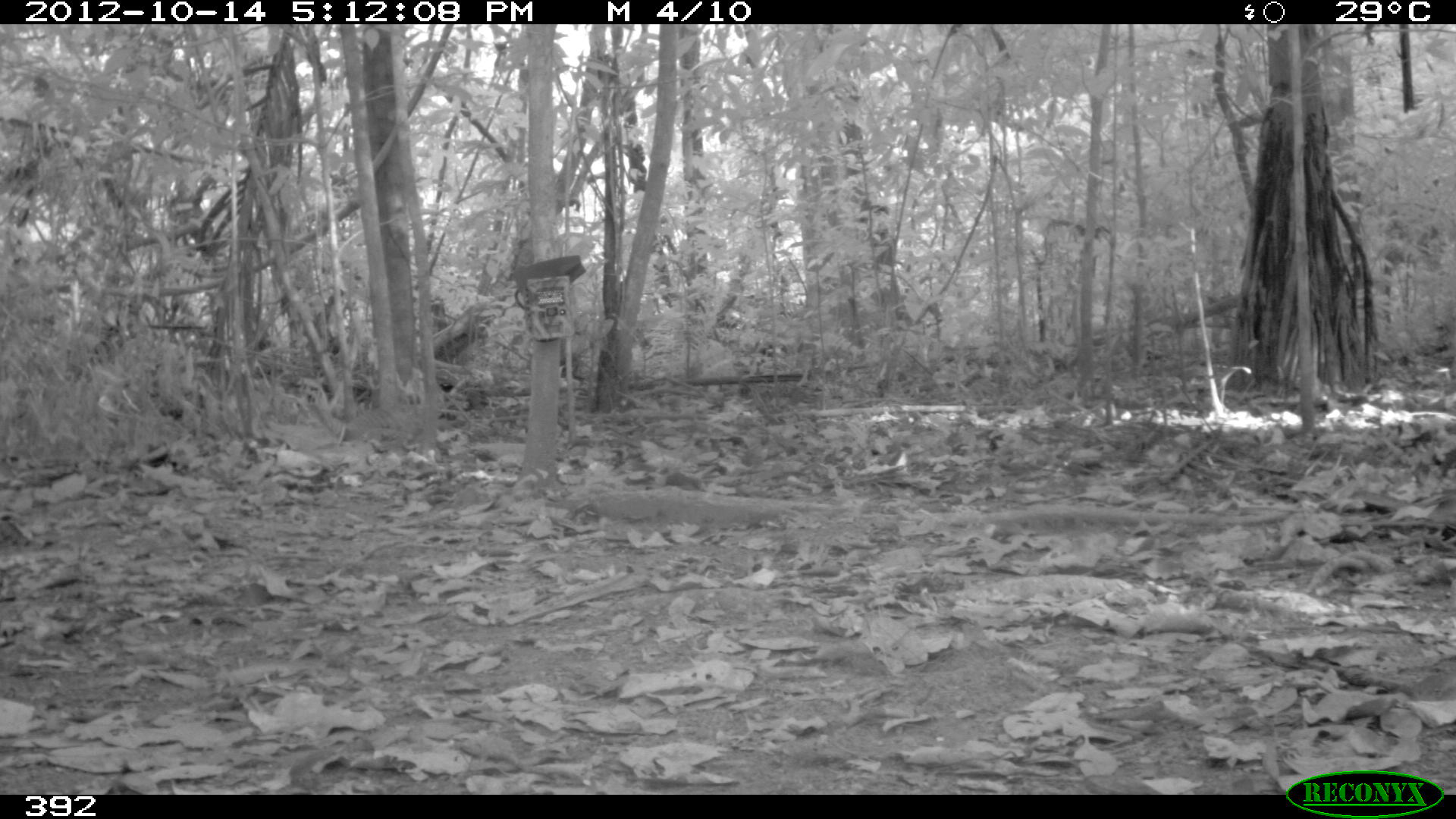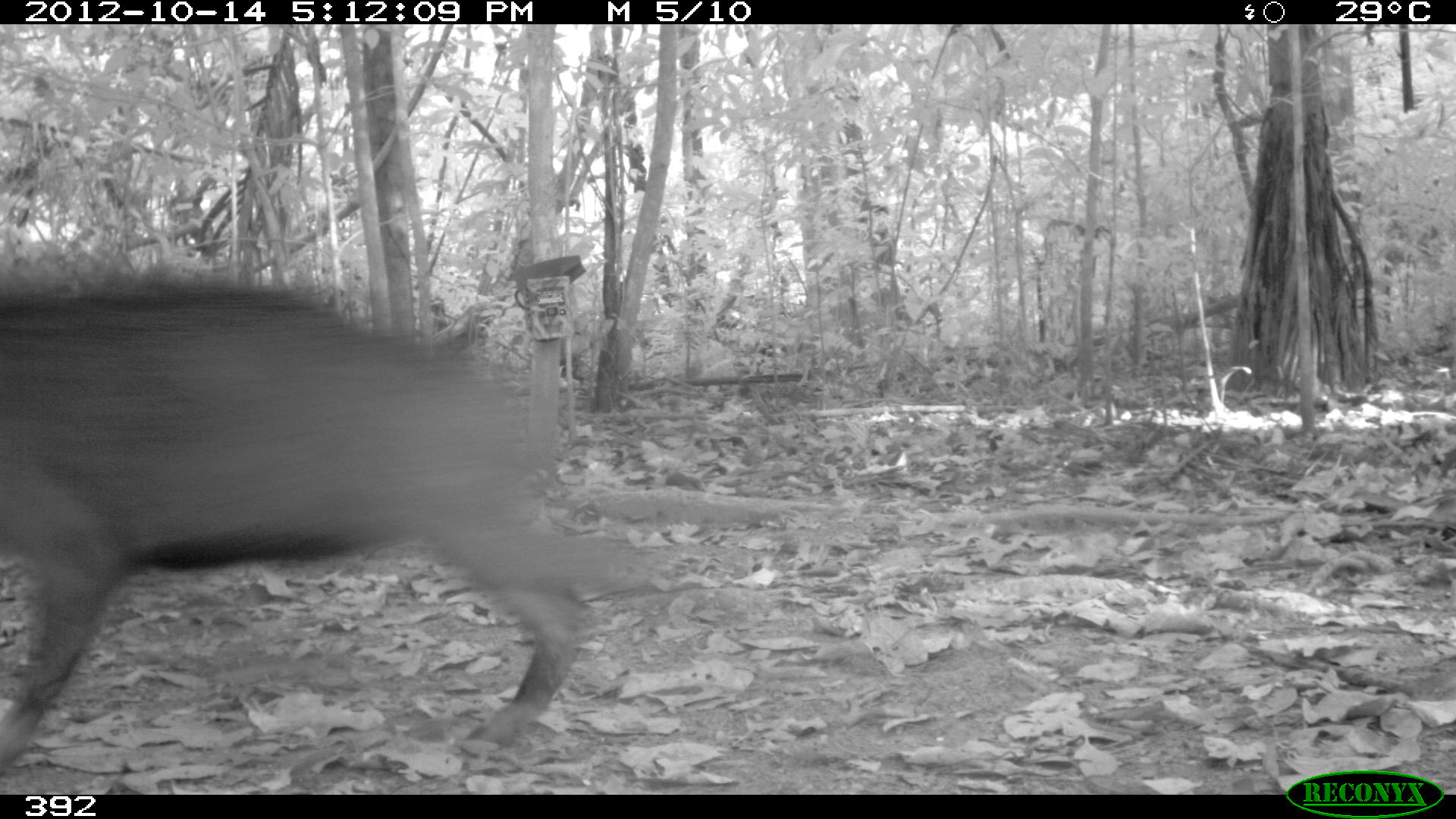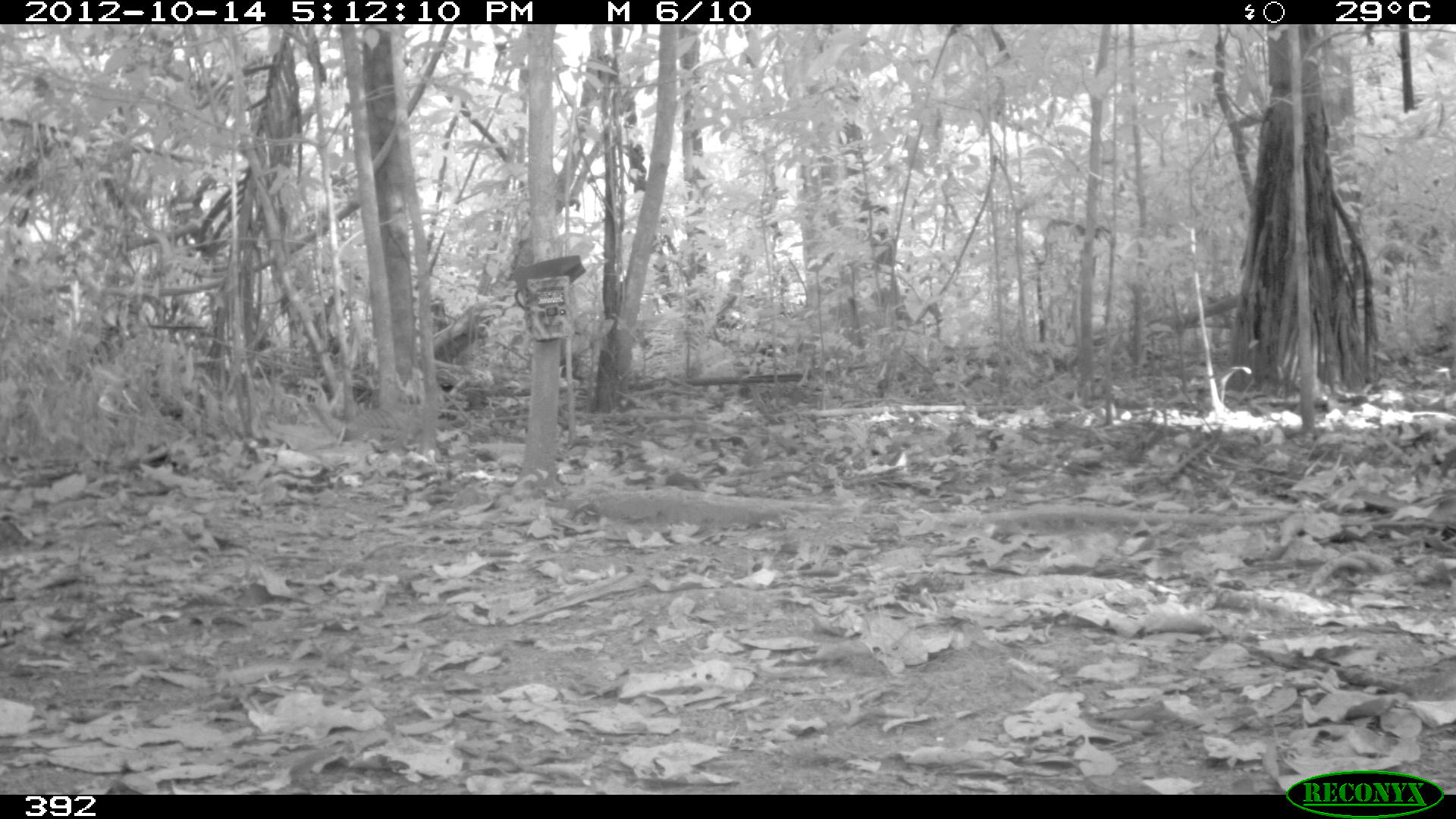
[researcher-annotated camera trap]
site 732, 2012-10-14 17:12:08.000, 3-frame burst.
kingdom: Animalia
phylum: Chordata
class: Mammalia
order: Artiodactyla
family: Tayassuidae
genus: Tayassu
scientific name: Tayassu pecari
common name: white-lipped peccary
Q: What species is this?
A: Tayassu pecari (white-lipped peccary).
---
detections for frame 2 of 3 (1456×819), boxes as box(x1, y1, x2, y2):
tayassu pecari: box(0, 270, 624, 769)